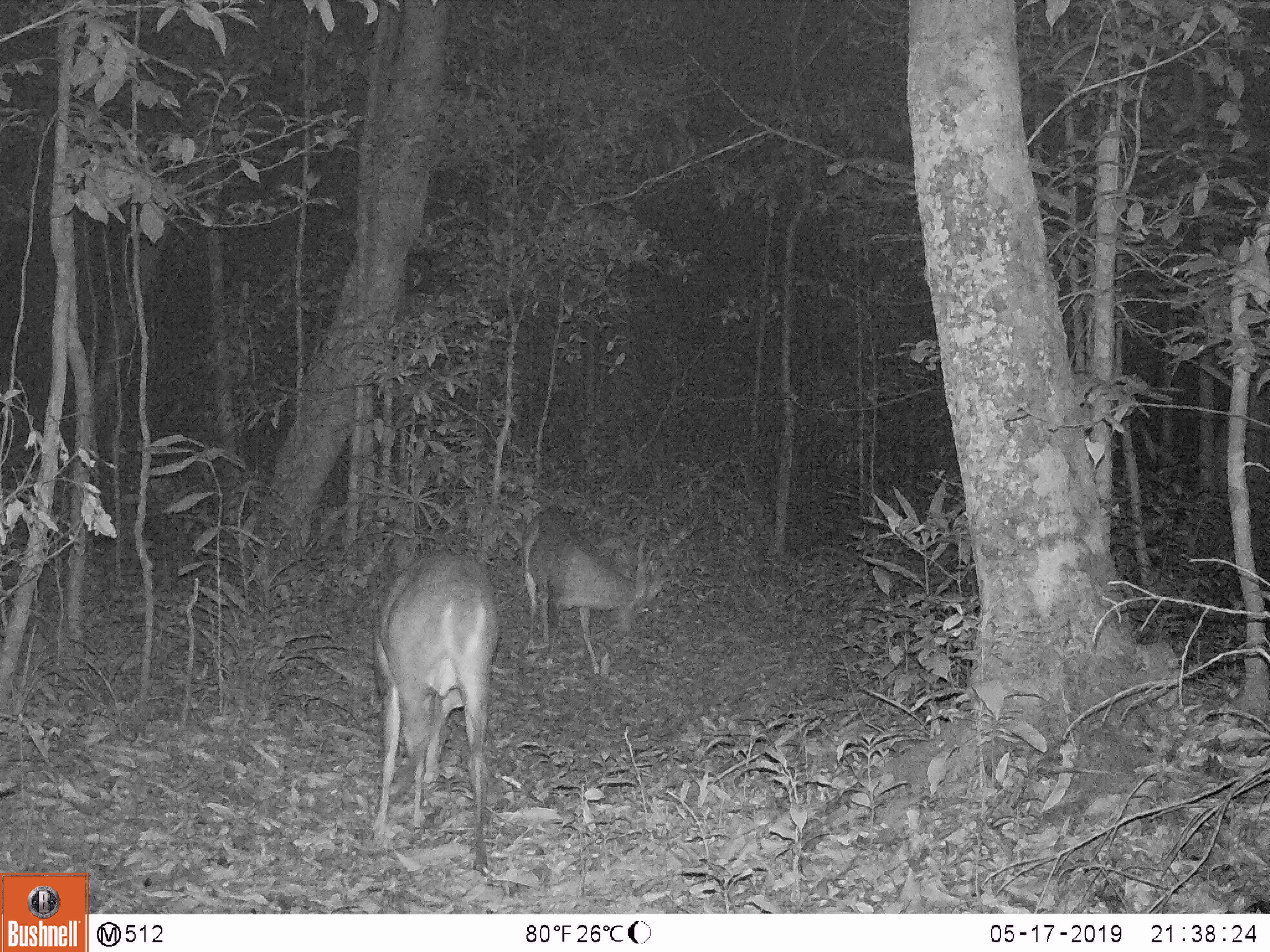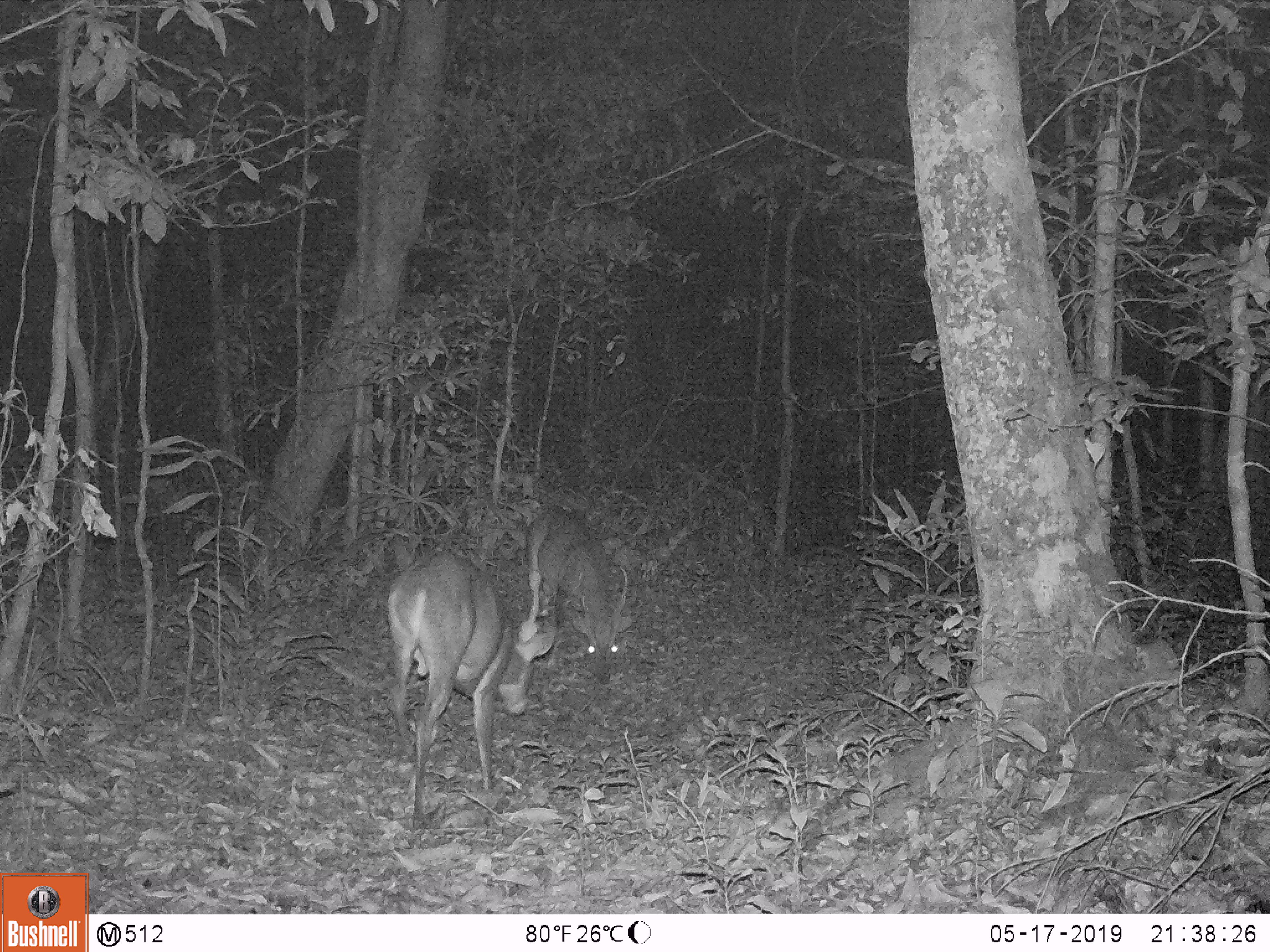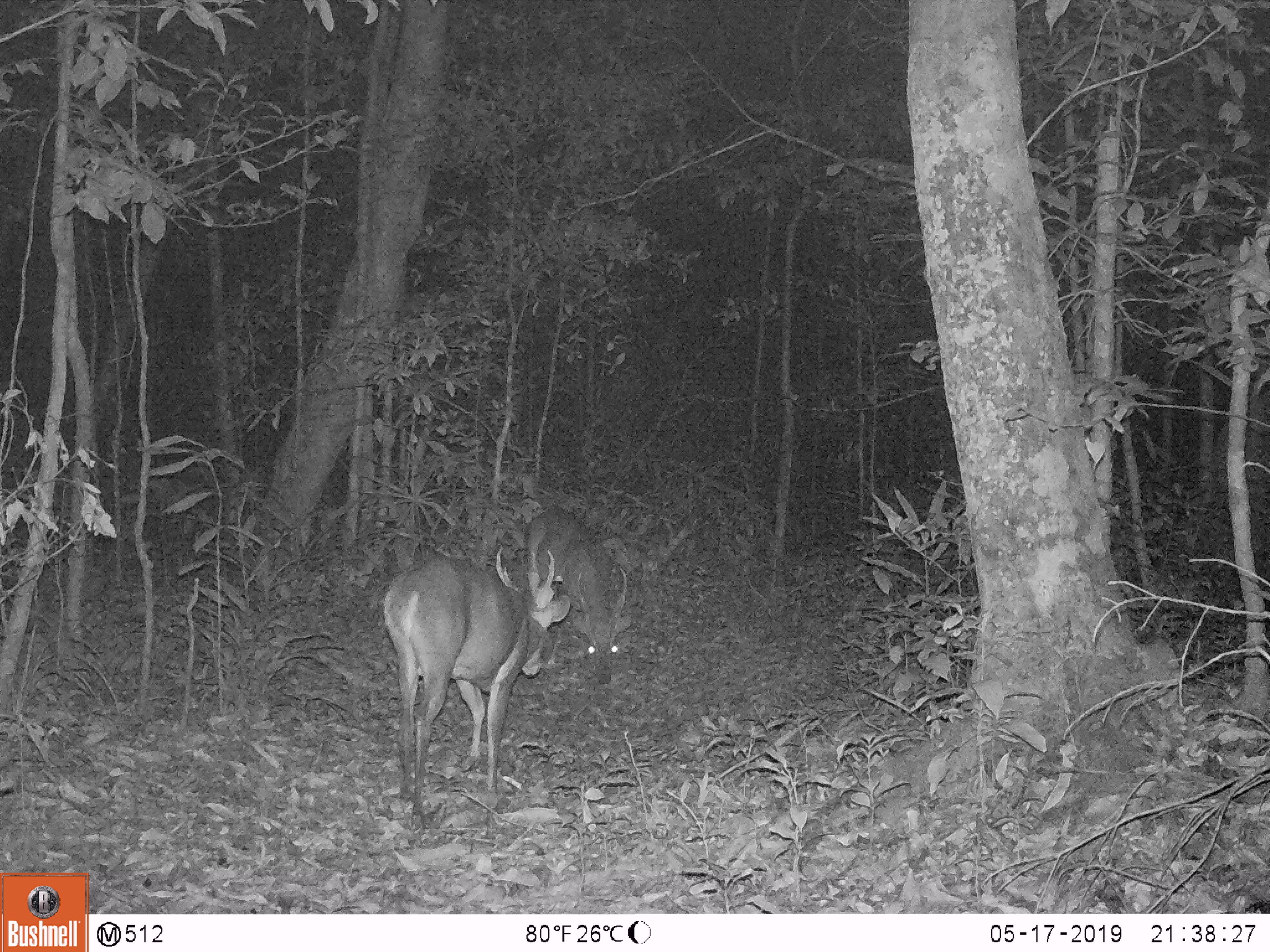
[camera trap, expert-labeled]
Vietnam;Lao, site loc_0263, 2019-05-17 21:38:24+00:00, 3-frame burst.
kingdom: Animalia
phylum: Chordata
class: Mammalia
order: Artiodactyla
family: Cervidae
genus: Muntiacus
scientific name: Muntiacus vuquangensis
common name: large-antlered muntjac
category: large antlered muntjac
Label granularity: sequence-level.